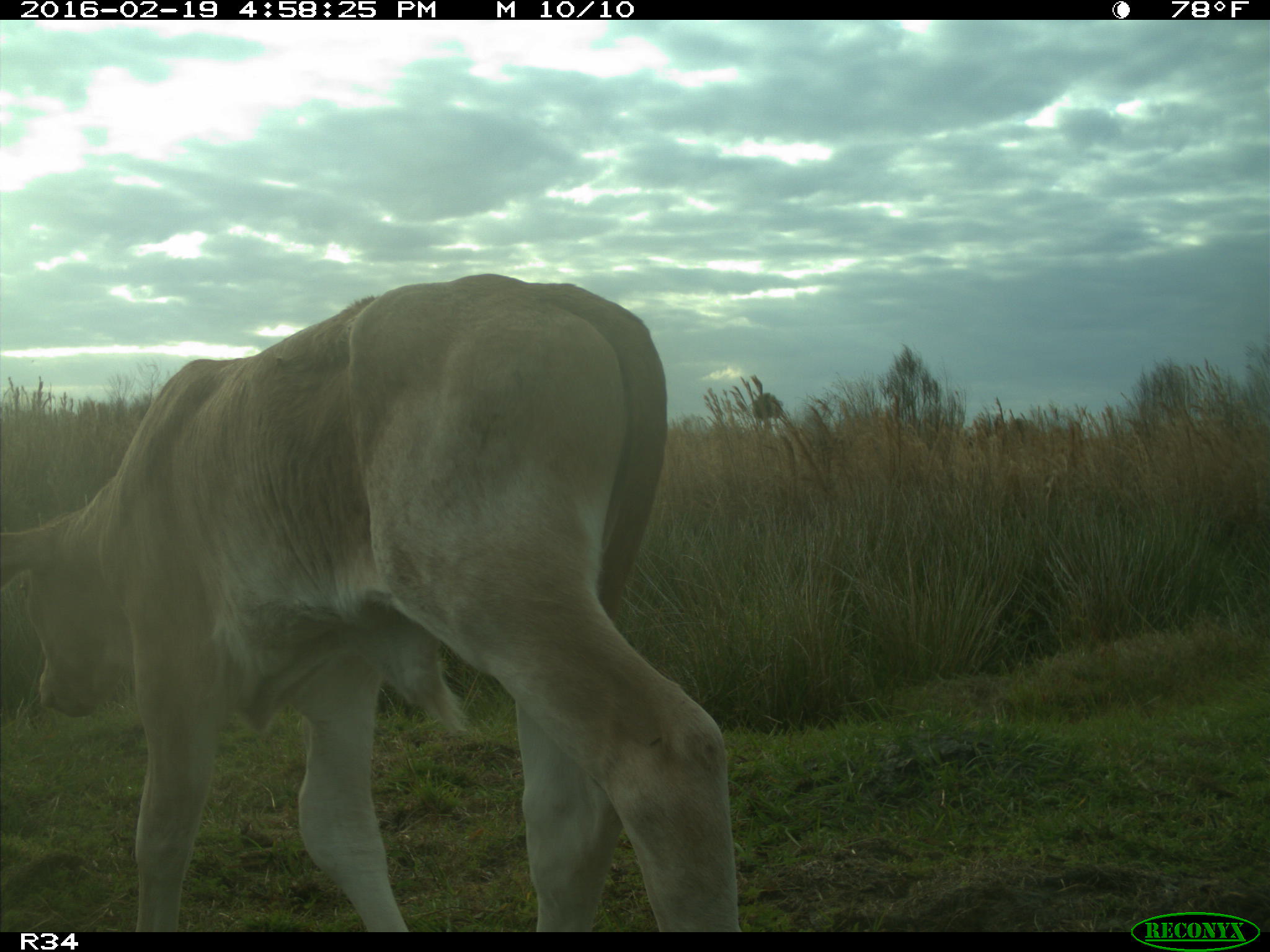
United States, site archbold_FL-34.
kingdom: Animalia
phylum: Chordata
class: Mammalia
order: Artiodactyla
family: Bovidae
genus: Bos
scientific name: Bos taurus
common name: domestic cow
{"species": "Bos taurus (domestic cow)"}